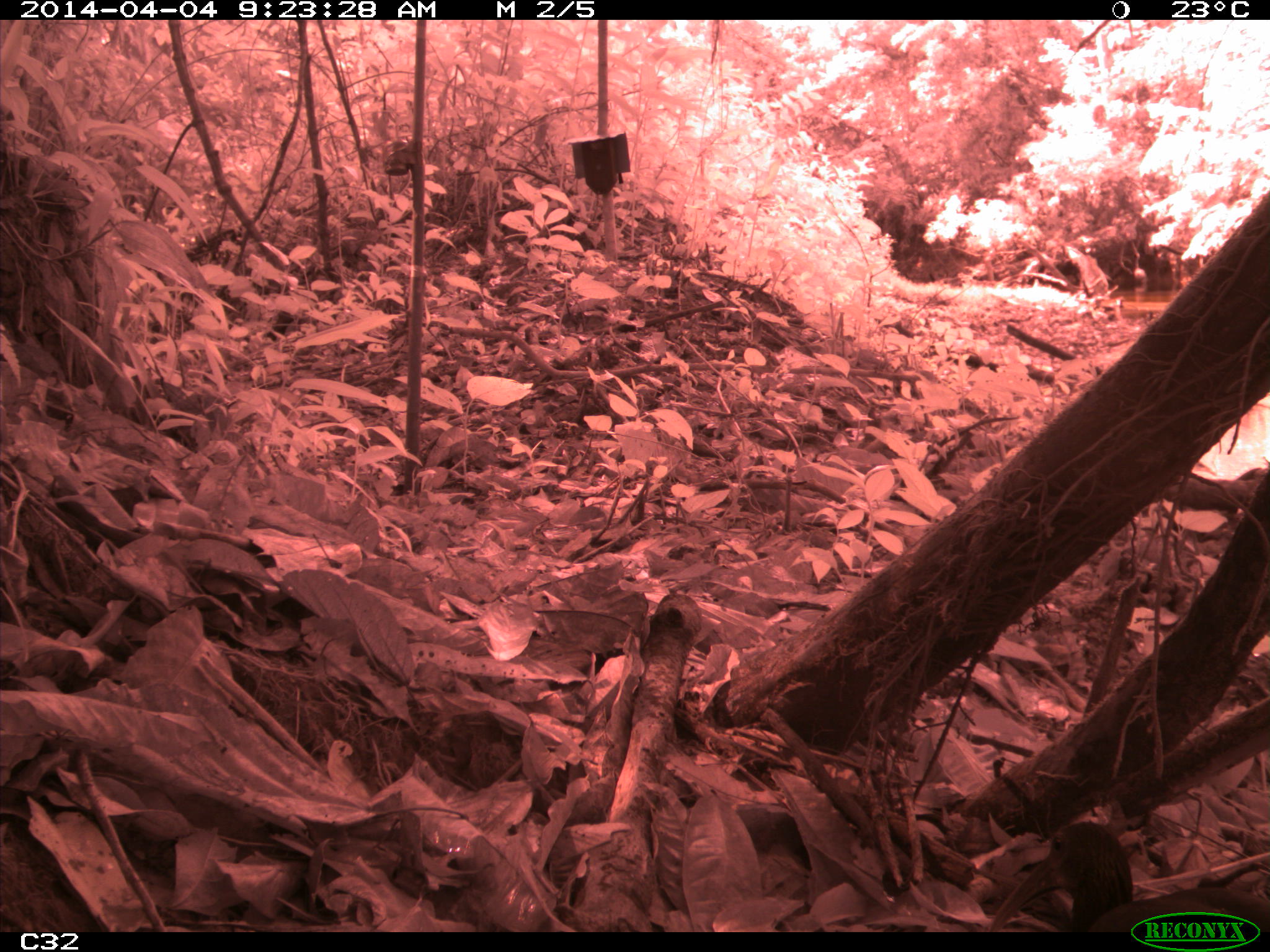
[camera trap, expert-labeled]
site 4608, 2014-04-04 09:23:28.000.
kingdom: Animalia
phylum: Chordata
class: Aves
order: Pelecaniformes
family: Threskiornithidae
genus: Mesembrinibis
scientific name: Mesembrinibis cayennensis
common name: green ibis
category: mesembrinis cayannensis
Mesembrinis cayannensis (green ibis) (Mesembrinibis cayennensis), count 2, age adult.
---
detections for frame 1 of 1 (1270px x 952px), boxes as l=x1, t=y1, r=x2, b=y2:
mesembrinis cayannensis: l=987, t=821, r=1269, b=932